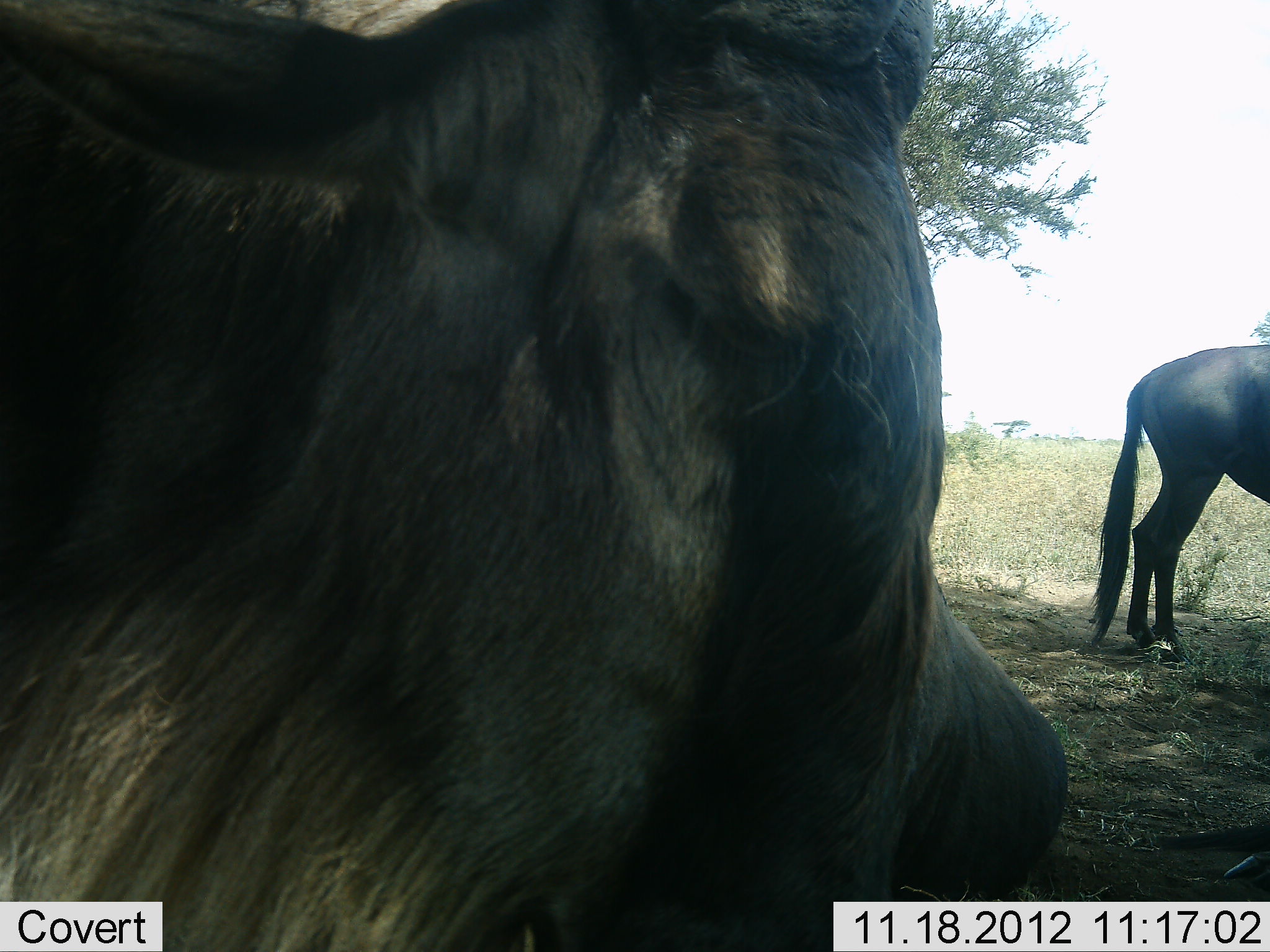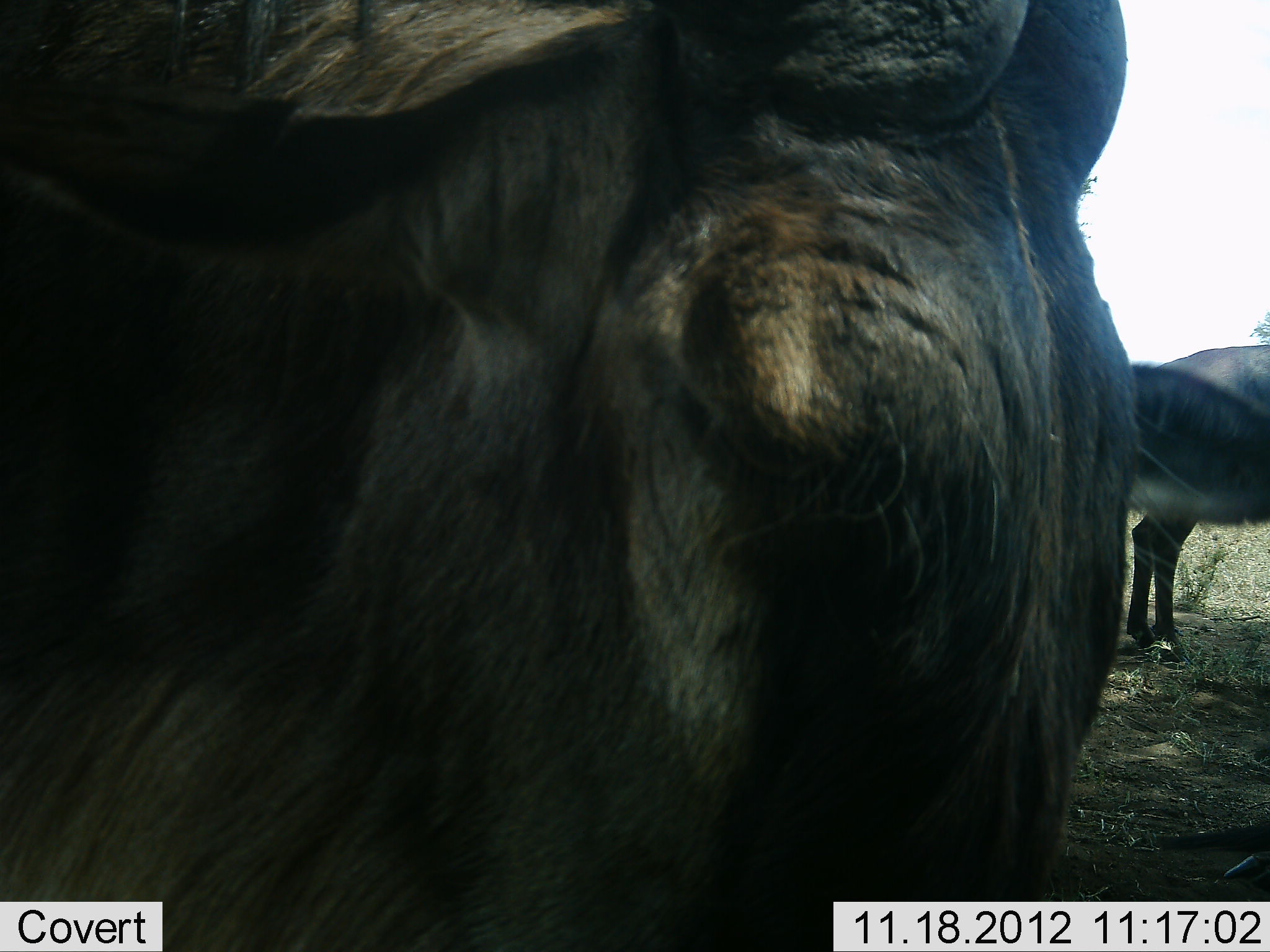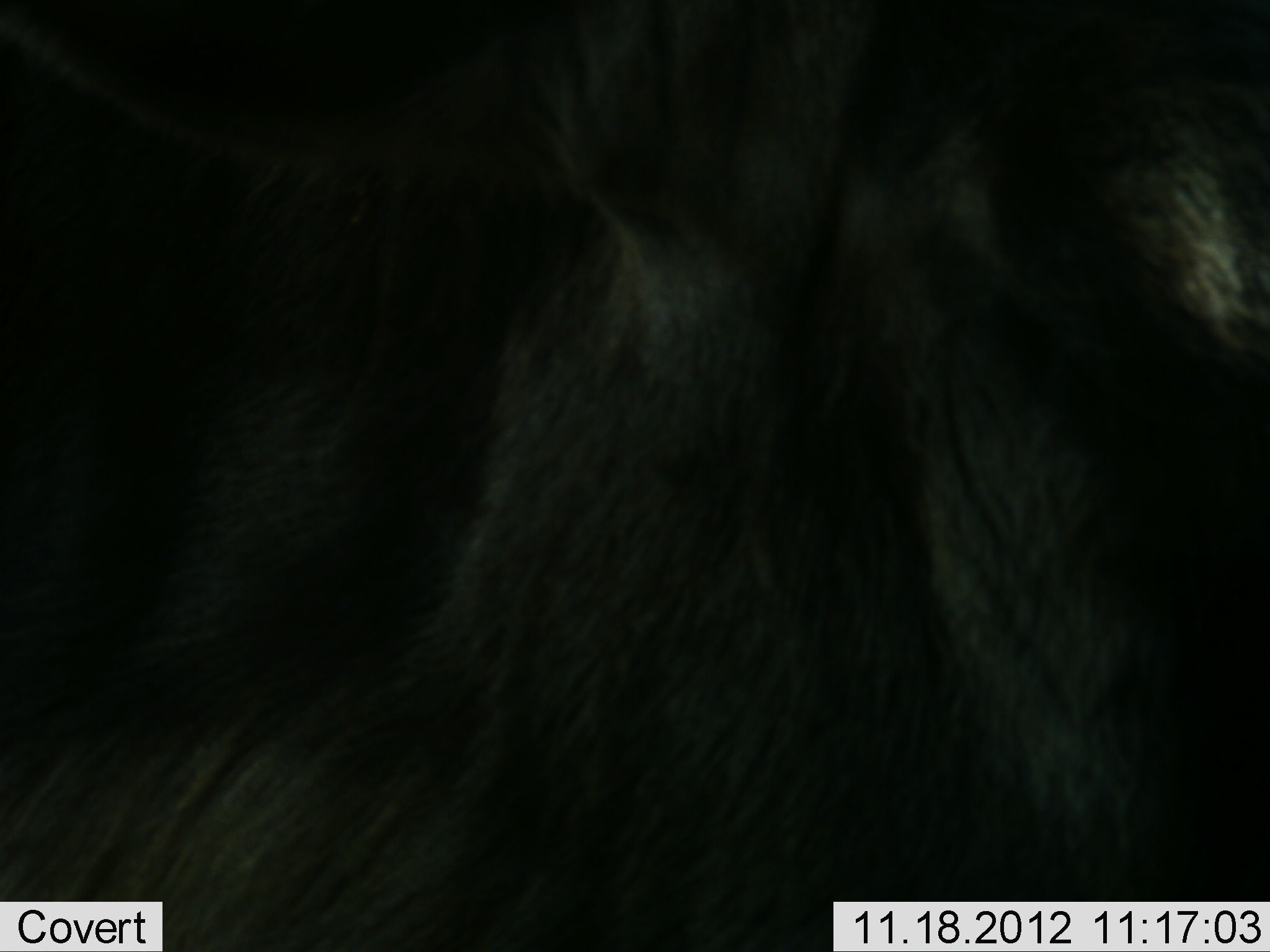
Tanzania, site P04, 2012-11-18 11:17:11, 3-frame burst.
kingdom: Animalia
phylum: Chordata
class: Mammalia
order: Artiodactyla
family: Bovidae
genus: Connochaetes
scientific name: Connochaetes taurinus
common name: blue wildebeest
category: wildebeest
Wildebeest (blue wildebeest) (Connochaetes taurinus), count 2. Behavior (volunteer vote fractions): standing 70%, resting 20%, moving 20%, interacting 0%. Young present (vote fraction): 0%. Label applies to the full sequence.